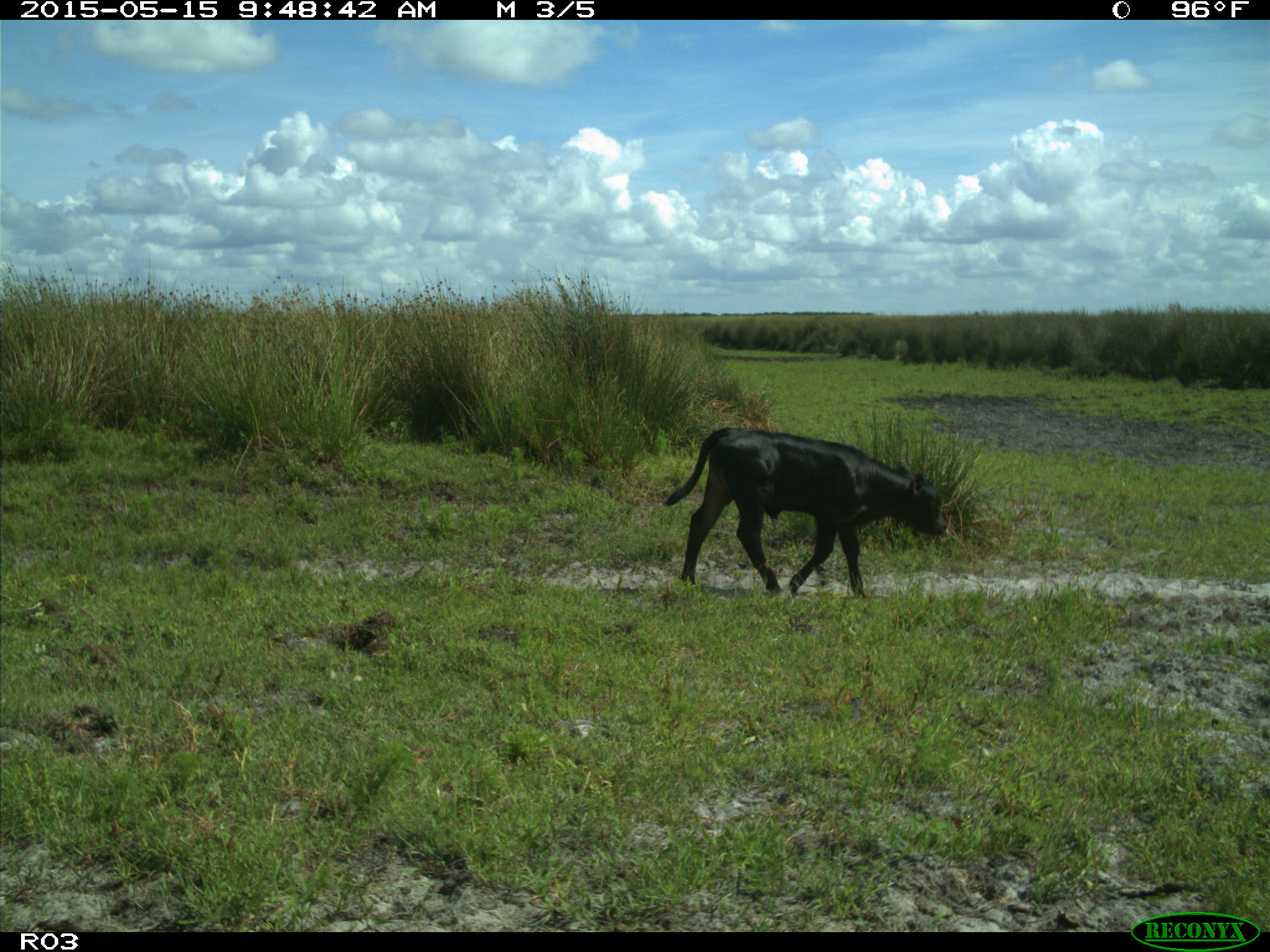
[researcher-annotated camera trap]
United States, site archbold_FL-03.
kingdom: Animalia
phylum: Chordata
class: Mammalia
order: Artiodactyla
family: Bovidae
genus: Bos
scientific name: Bos taurus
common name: domestic cow